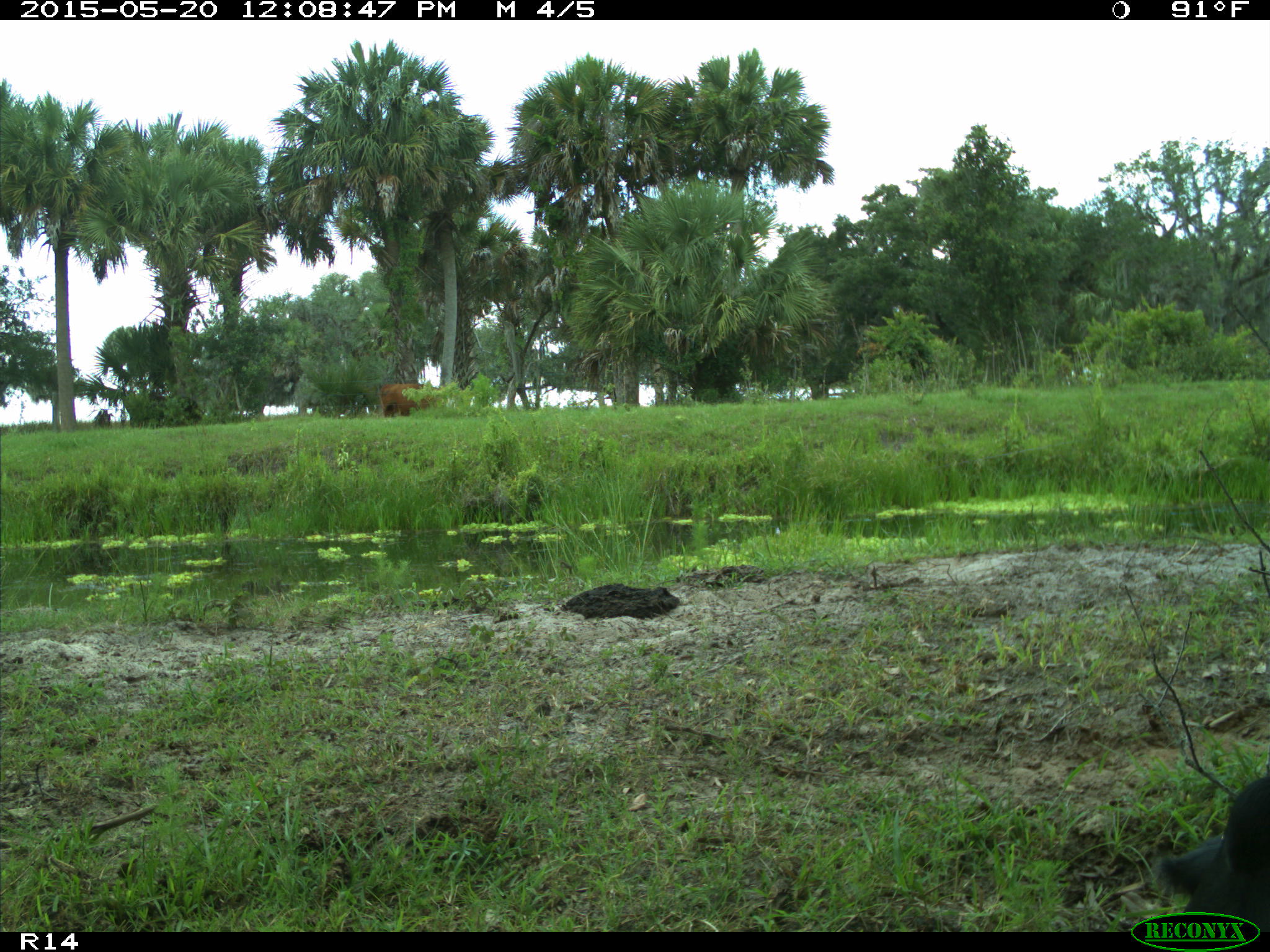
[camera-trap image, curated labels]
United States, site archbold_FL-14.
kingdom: Animalia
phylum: Chordata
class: Mammalia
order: Artiodactyla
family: Bovidae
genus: Bos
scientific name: Bos taurus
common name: domestic cow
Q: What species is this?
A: Bos taurus (domestic cow).